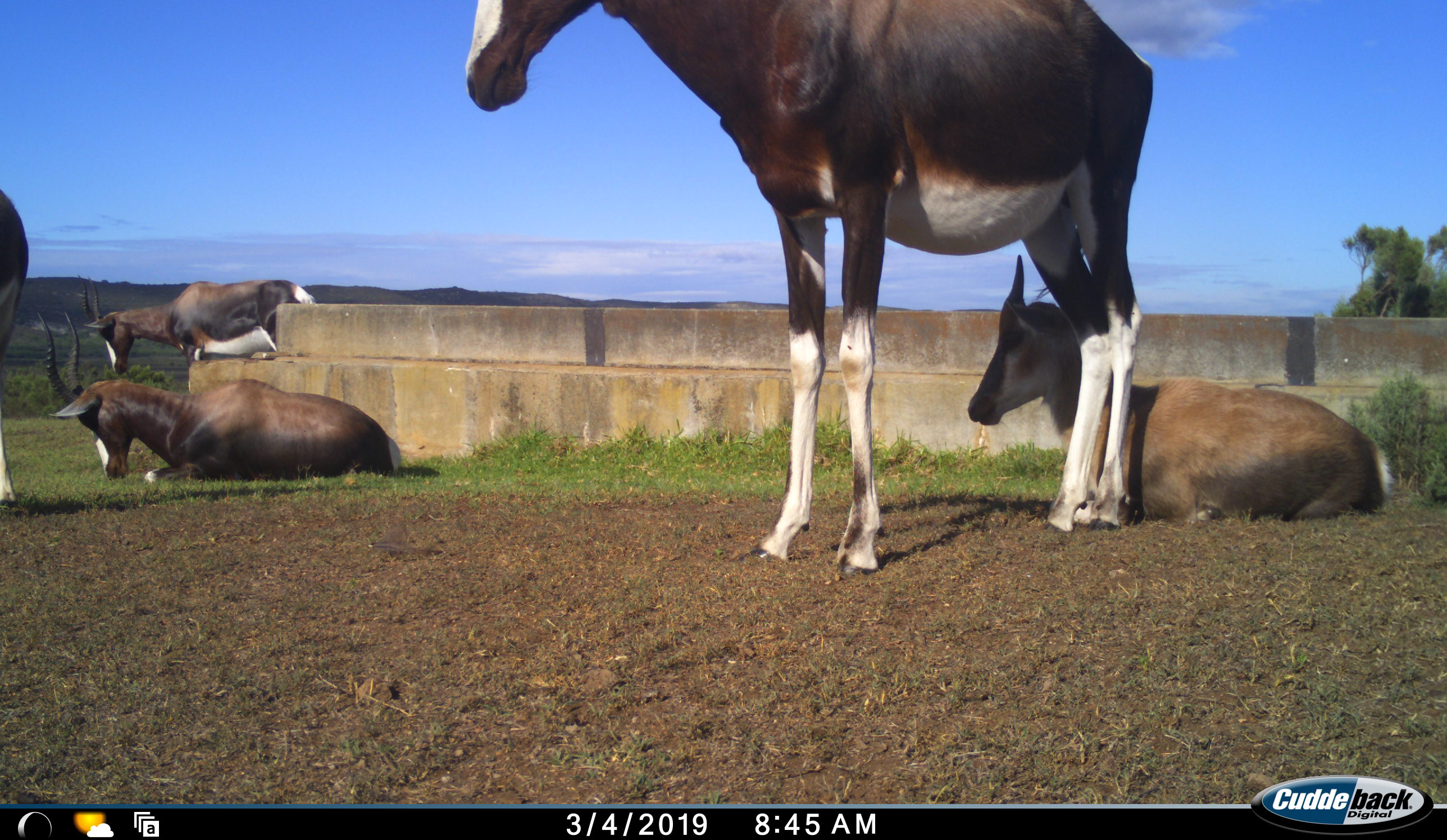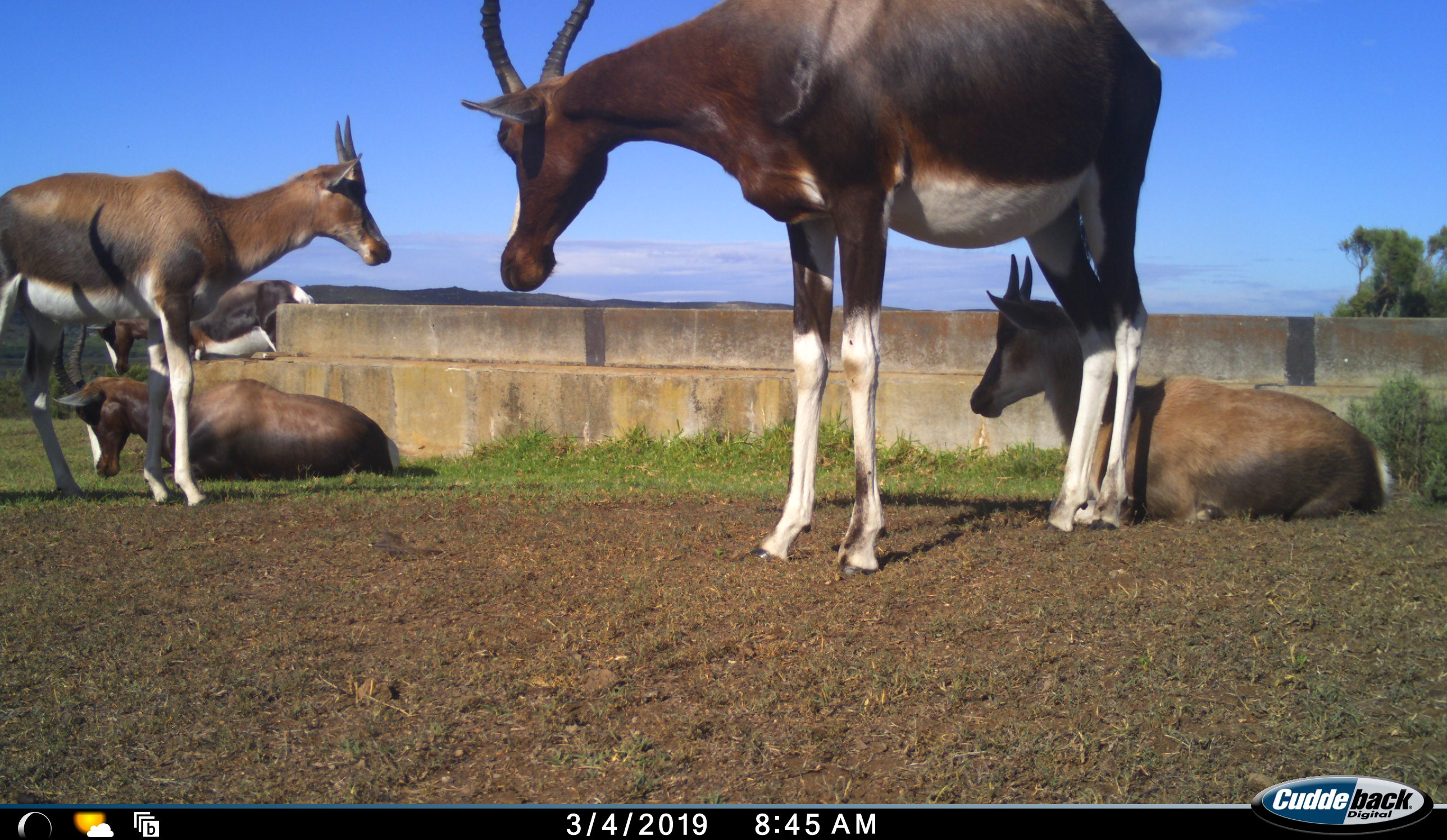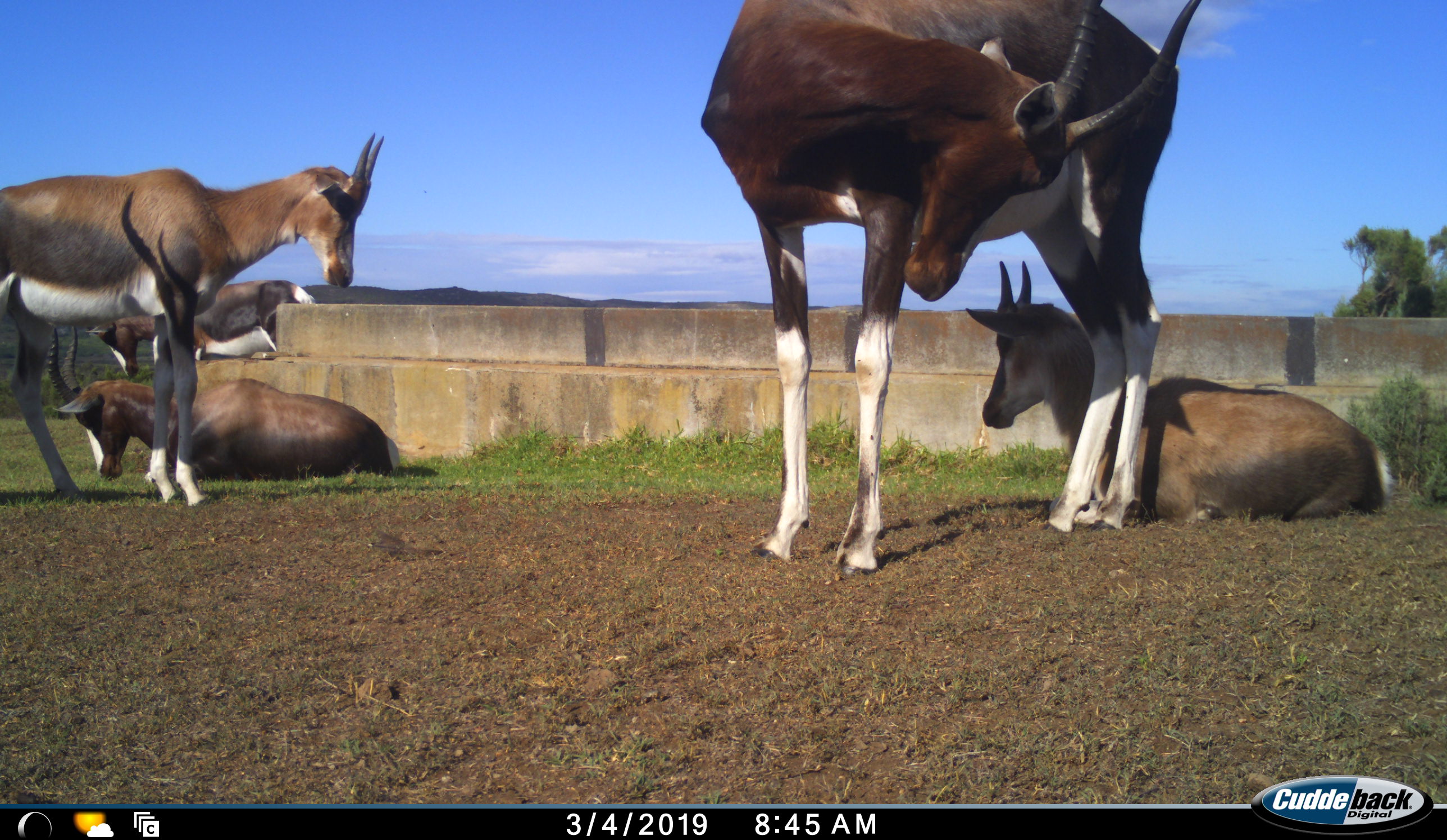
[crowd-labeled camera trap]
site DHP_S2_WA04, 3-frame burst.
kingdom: Animalia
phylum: Chordata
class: Mammalia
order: Artiodactyla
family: Bovidae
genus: Damaliscus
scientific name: Damaliscus pygargus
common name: bontebok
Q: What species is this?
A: Bontebok (Damaliscus pygargus).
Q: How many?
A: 5.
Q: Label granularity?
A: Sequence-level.